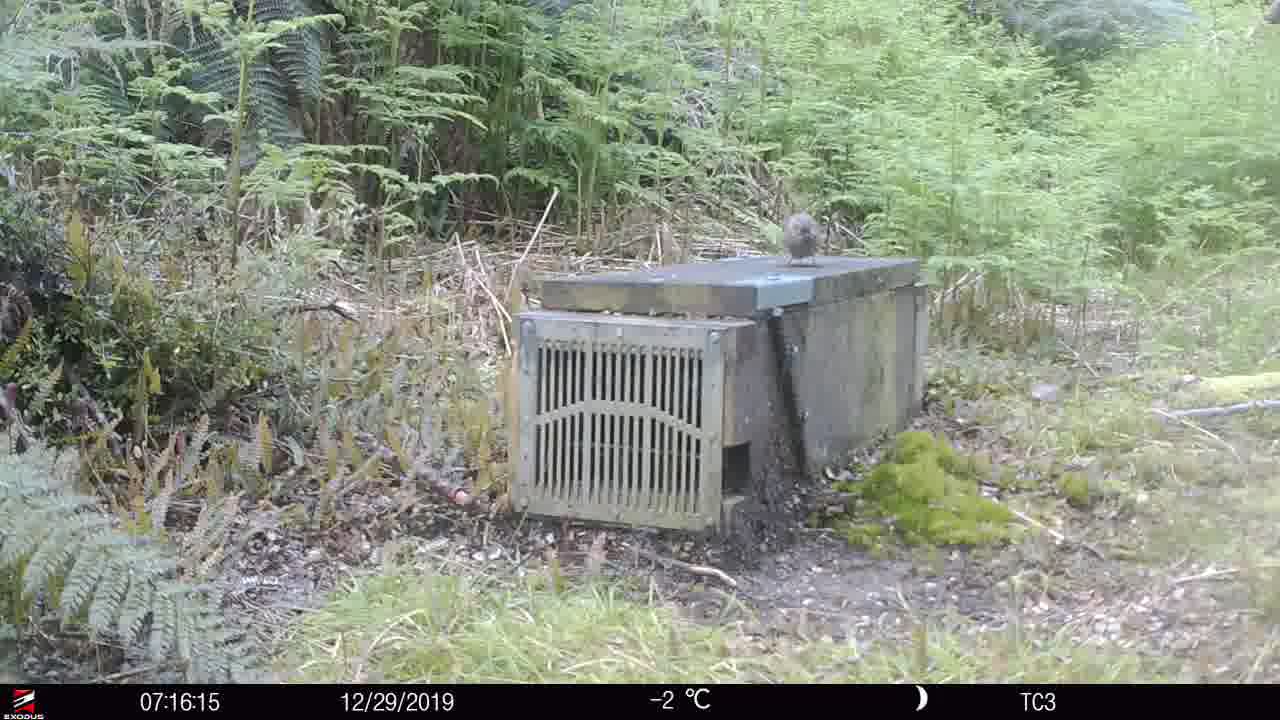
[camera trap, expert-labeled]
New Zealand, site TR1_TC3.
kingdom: Animalia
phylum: Chordata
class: Aves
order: Passeriformes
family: Prunellidae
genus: Prunella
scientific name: Prunella modularis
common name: dunnock